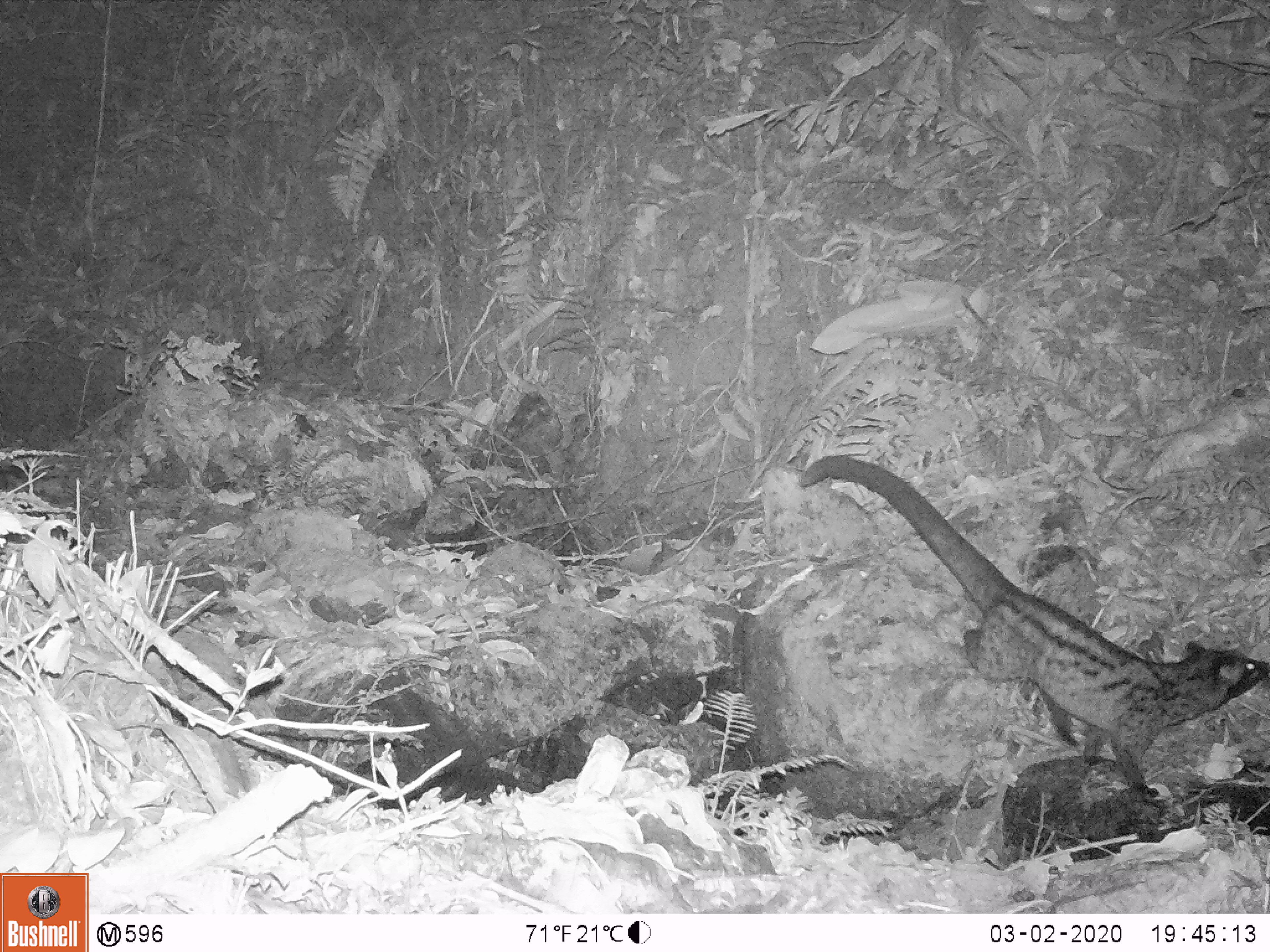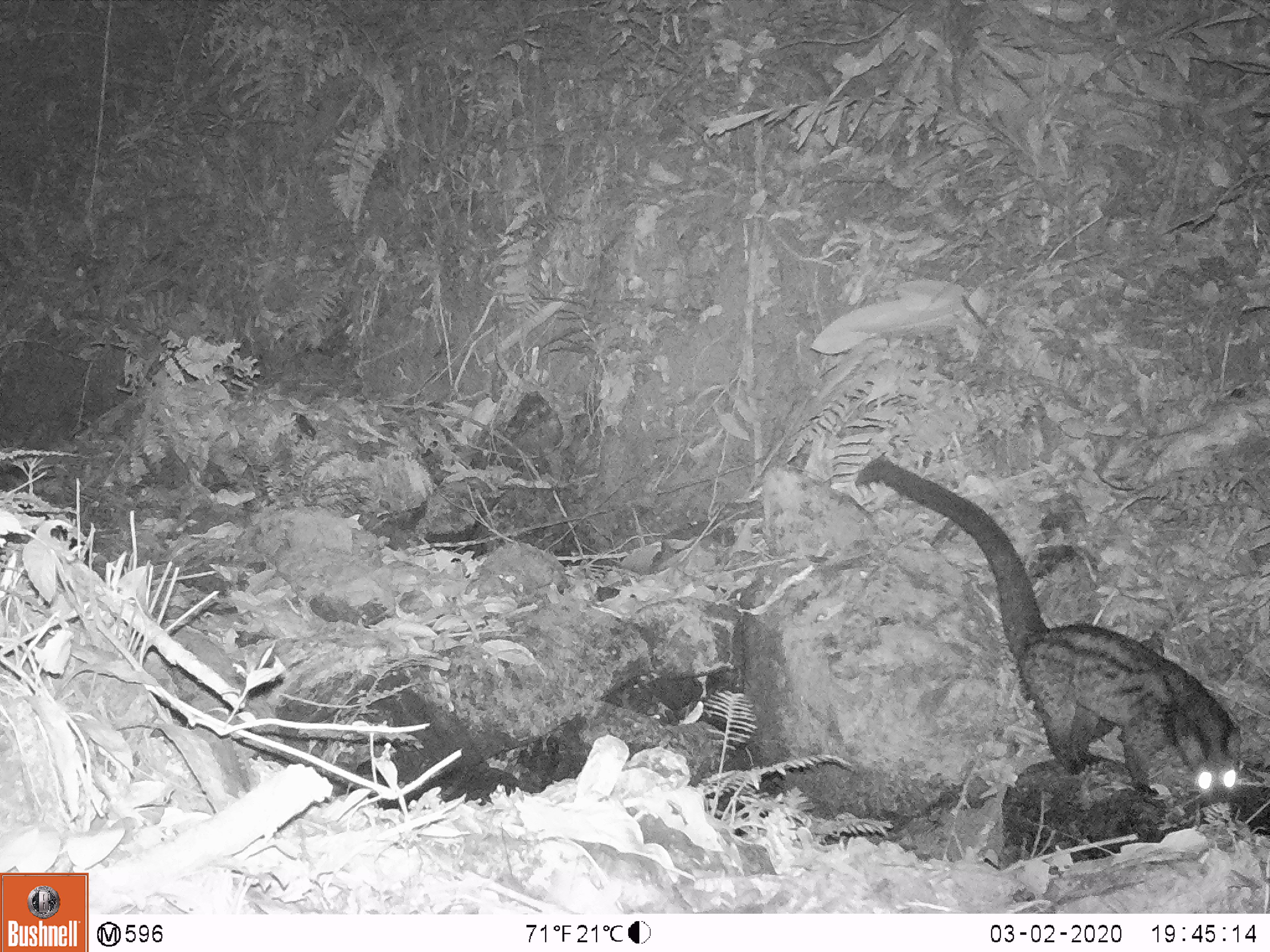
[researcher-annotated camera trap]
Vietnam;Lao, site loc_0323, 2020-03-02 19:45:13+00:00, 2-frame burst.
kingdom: Animalia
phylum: Chordata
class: Mammalia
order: Carnivora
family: Viverridae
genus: Paradoxurus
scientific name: Paradoxurus hermaphroditus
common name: common palm civet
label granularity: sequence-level